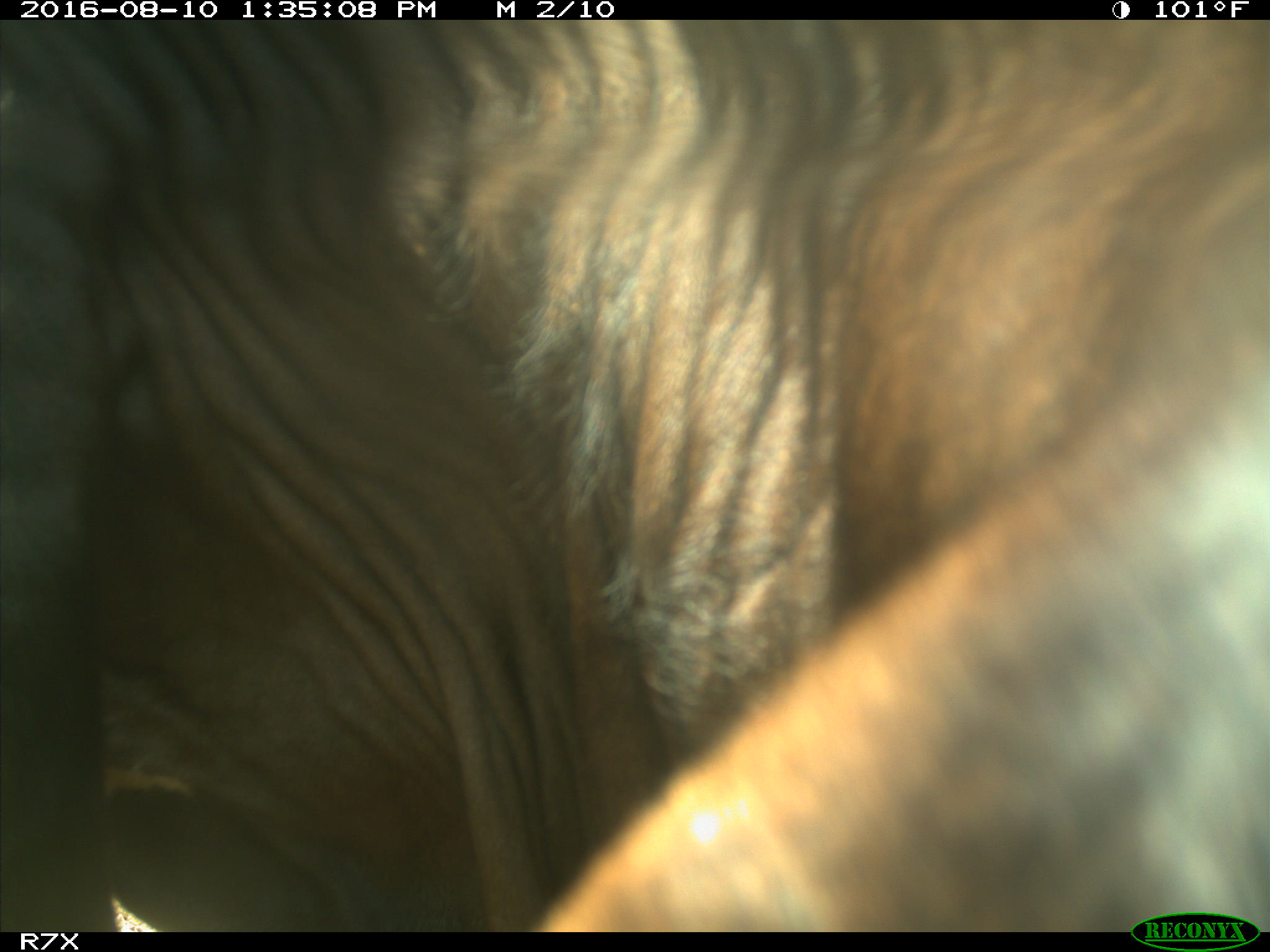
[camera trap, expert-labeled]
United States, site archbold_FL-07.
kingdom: Animalia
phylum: Chordata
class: Mammalia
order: Artiodactyla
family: Bovidae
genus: Bos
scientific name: Bos taurus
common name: domestic cow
Bos taurus (domestic cow).